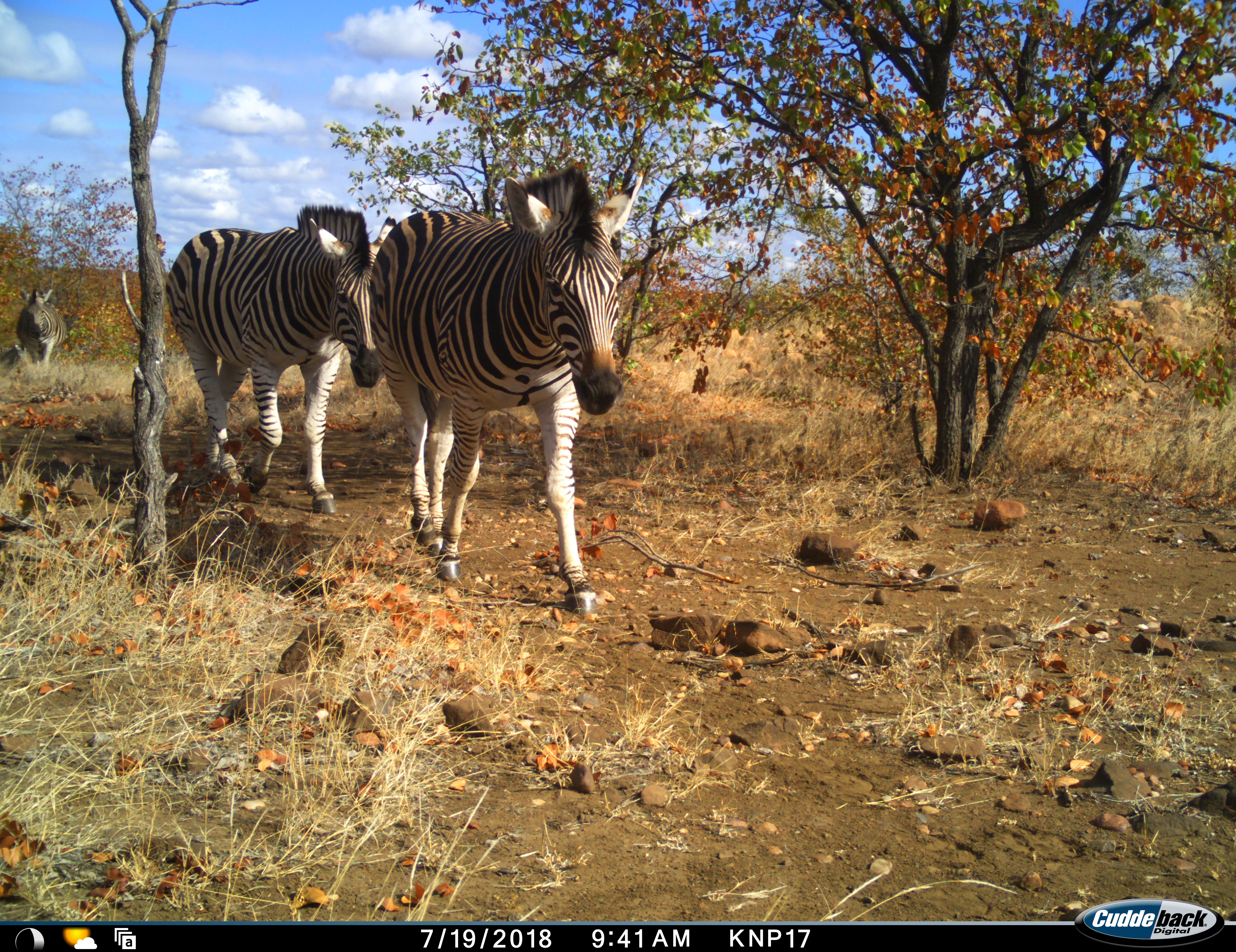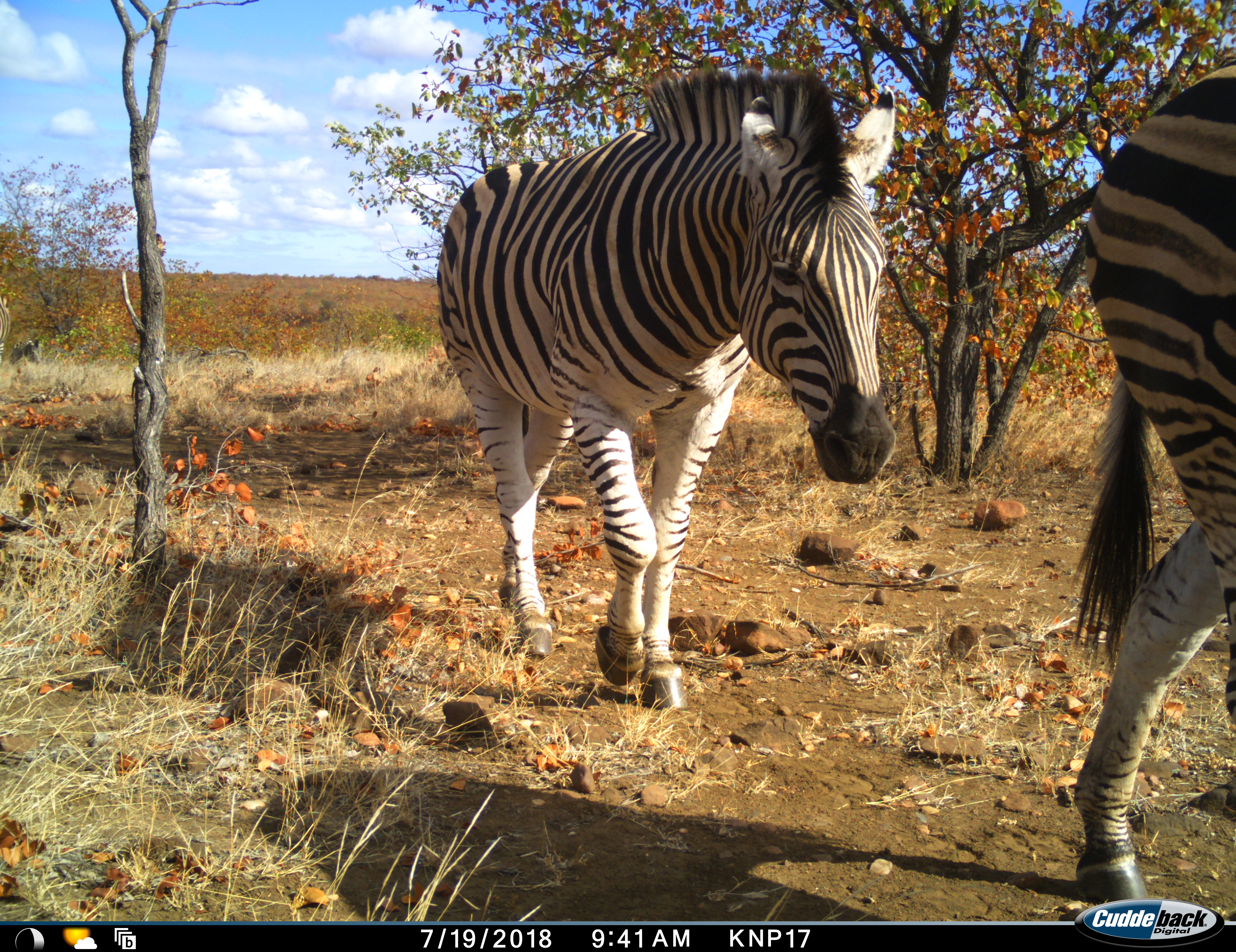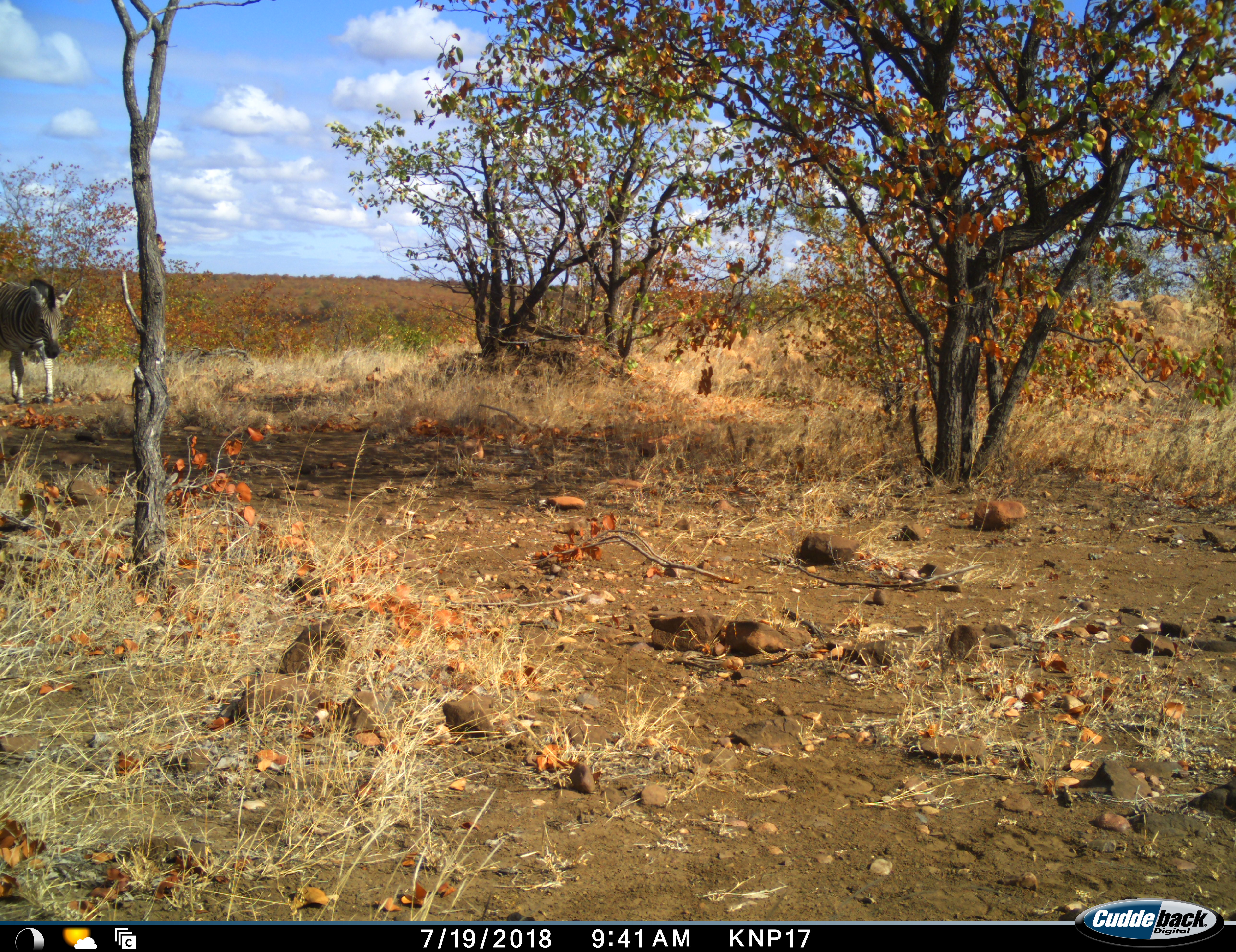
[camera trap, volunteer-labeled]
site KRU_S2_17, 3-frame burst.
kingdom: Animalia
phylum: Chordata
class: Mammalia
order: Perissodactyla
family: Equidae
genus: Equus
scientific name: Equus quagga burchellii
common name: burchell's zebra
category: zebraburchells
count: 3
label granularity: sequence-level